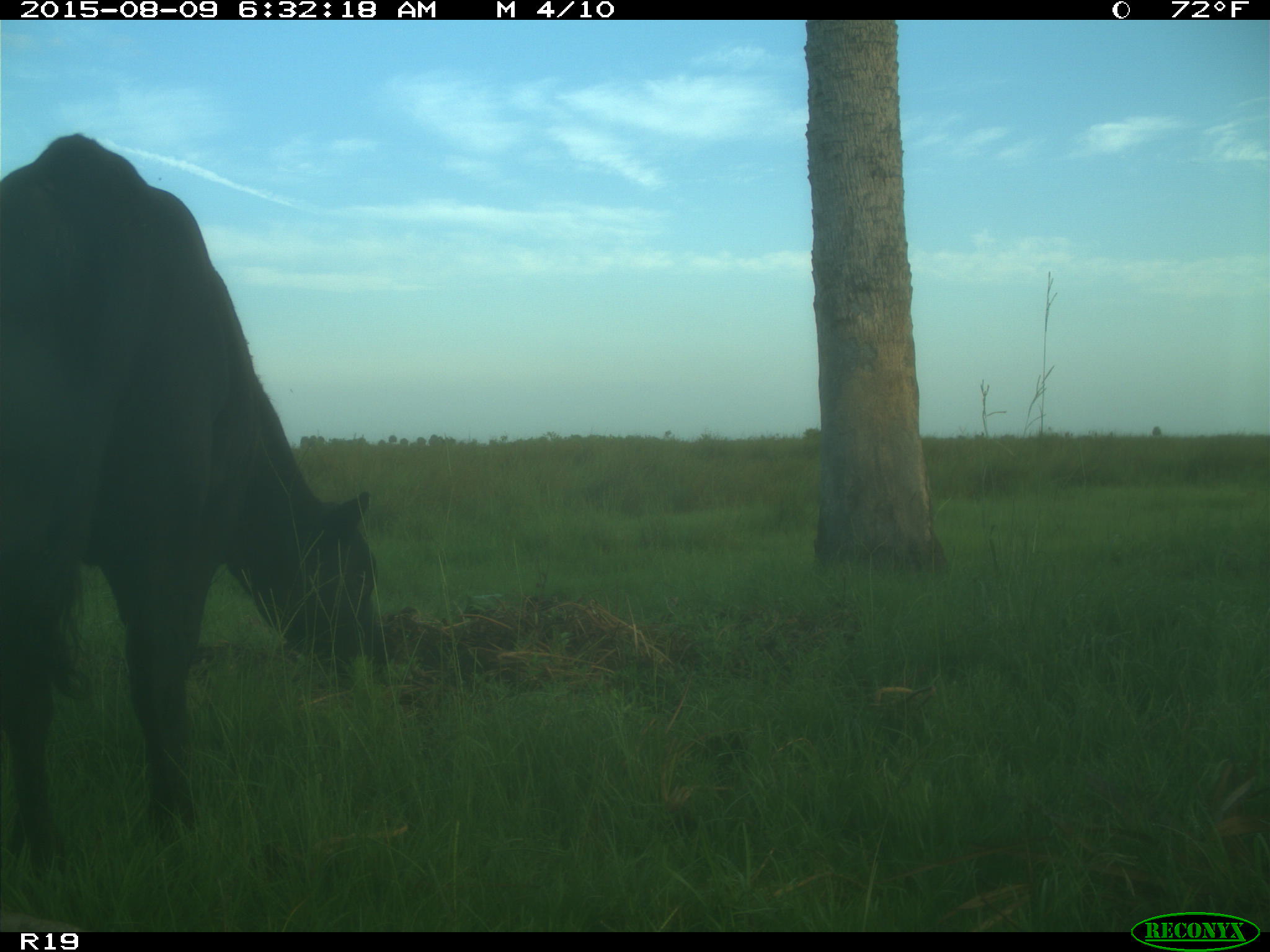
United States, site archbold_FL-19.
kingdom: Animalia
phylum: Chordata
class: Mammalia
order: Artiodactyla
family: Bovidae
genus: Bos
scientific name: Bos taurus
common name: domestic cow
Bos taurus (domestic cow).